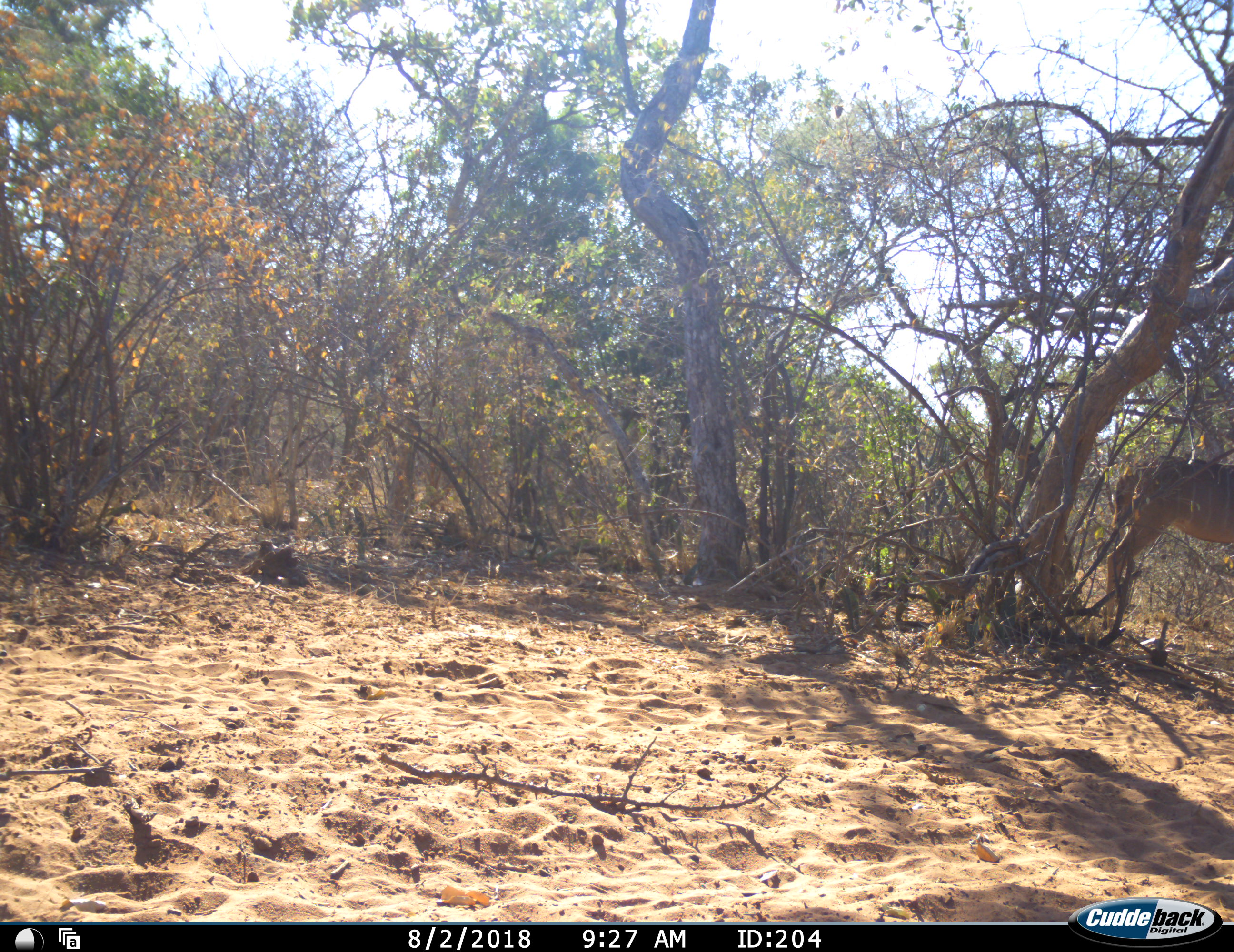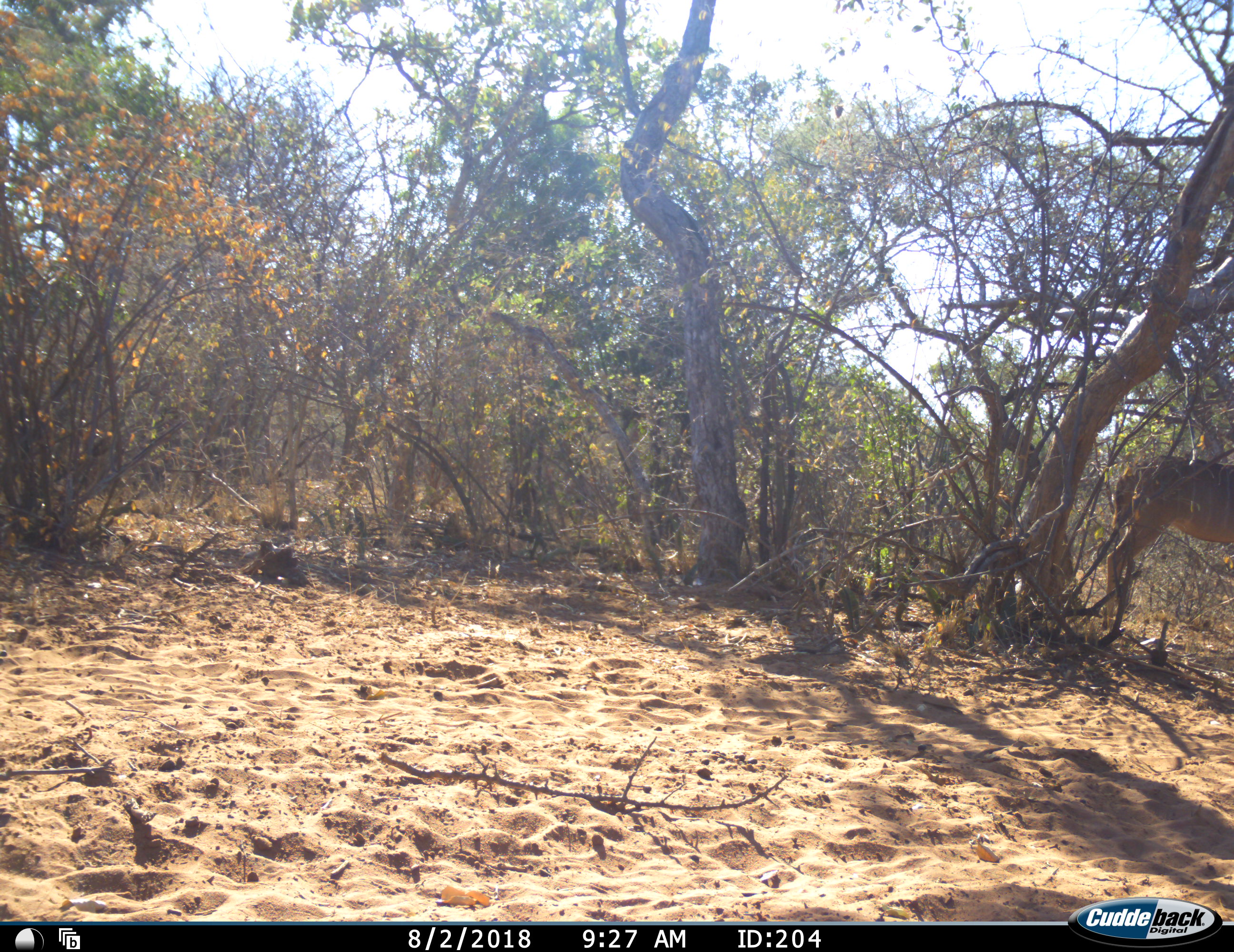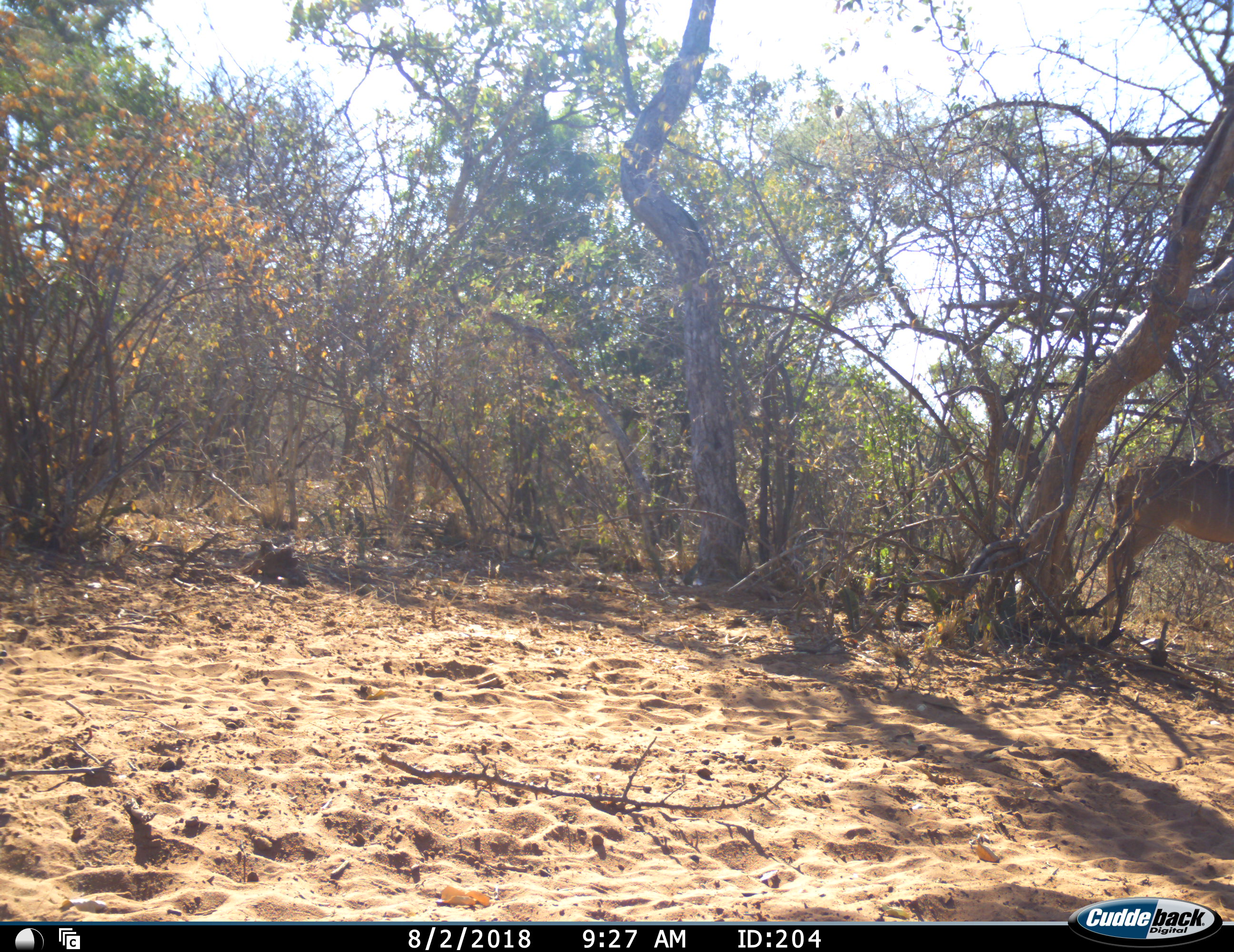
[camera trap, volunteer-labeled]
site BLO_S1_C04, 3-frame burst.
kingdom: Animalia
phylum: Chordata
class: Mammalia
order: Artiodactyla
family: Bovidae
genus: Tragelaphus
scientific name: Tragelaphus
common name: kudu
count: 1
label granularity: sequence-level